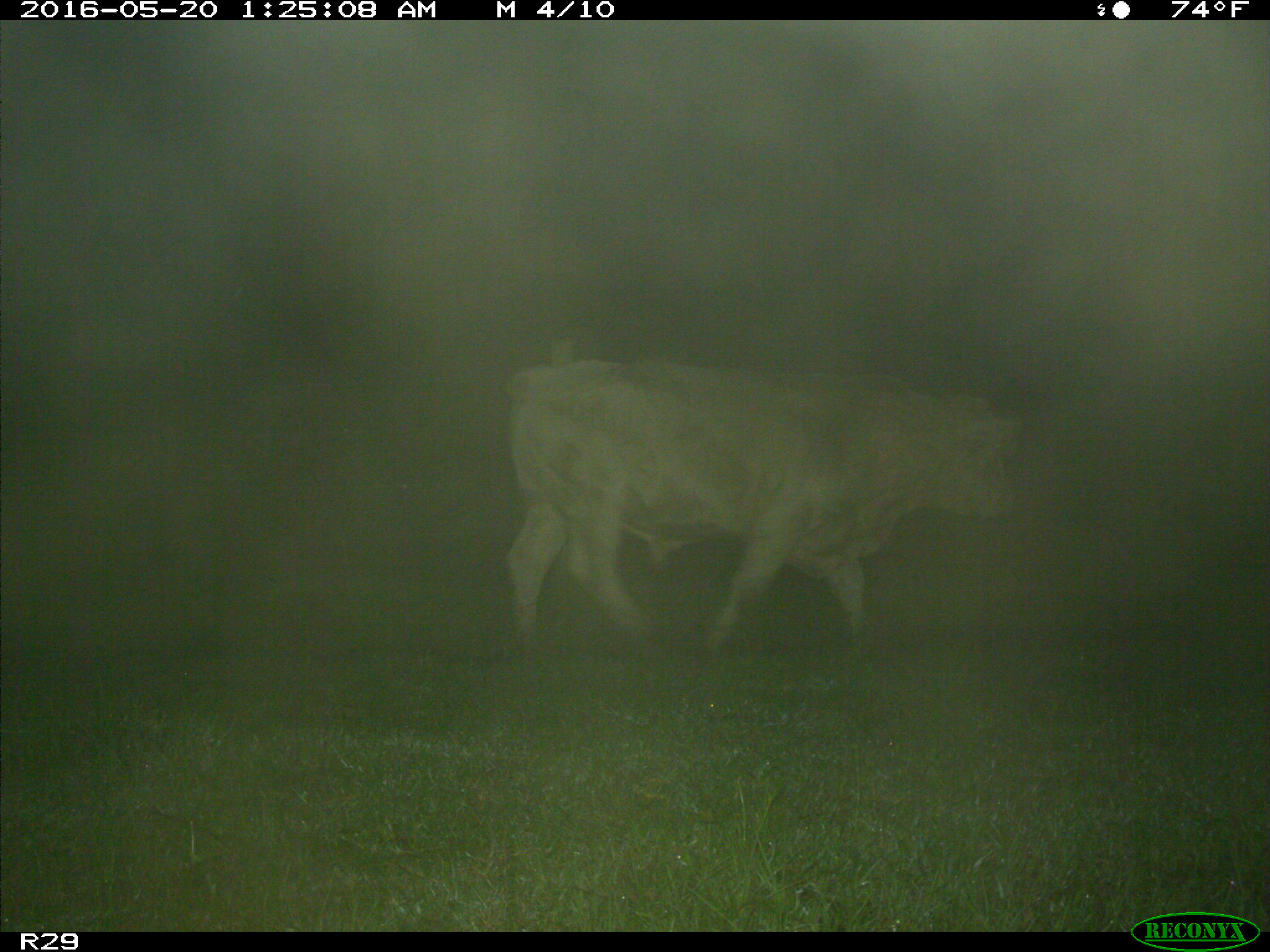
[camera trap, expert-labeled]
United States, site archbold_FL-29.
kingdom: Animalia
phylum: Chordata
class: Mammalia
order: Artiodactyla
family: Bovidae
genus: Bos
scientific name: Bos taurus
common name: domestic cow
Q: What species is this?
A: Bos taurus (domestic cow).